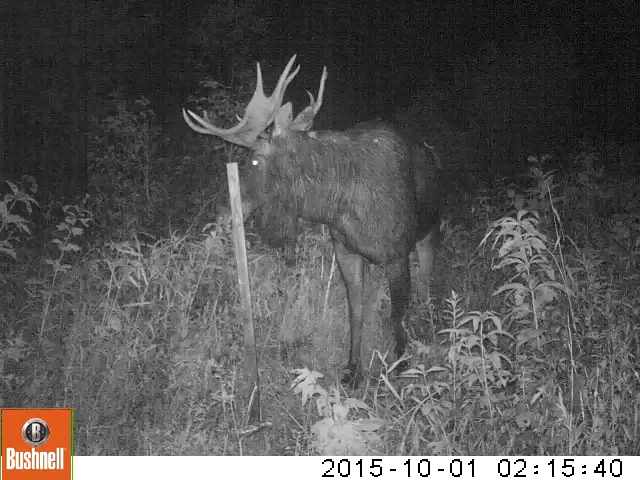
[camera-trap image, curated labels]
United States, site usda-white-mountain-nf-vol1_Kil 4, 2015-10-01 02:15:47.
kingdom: Animalia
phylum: Chordata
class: Mammalia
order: Artiodactyla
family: Cervidae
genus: Alces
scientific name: Alces alces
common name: moose